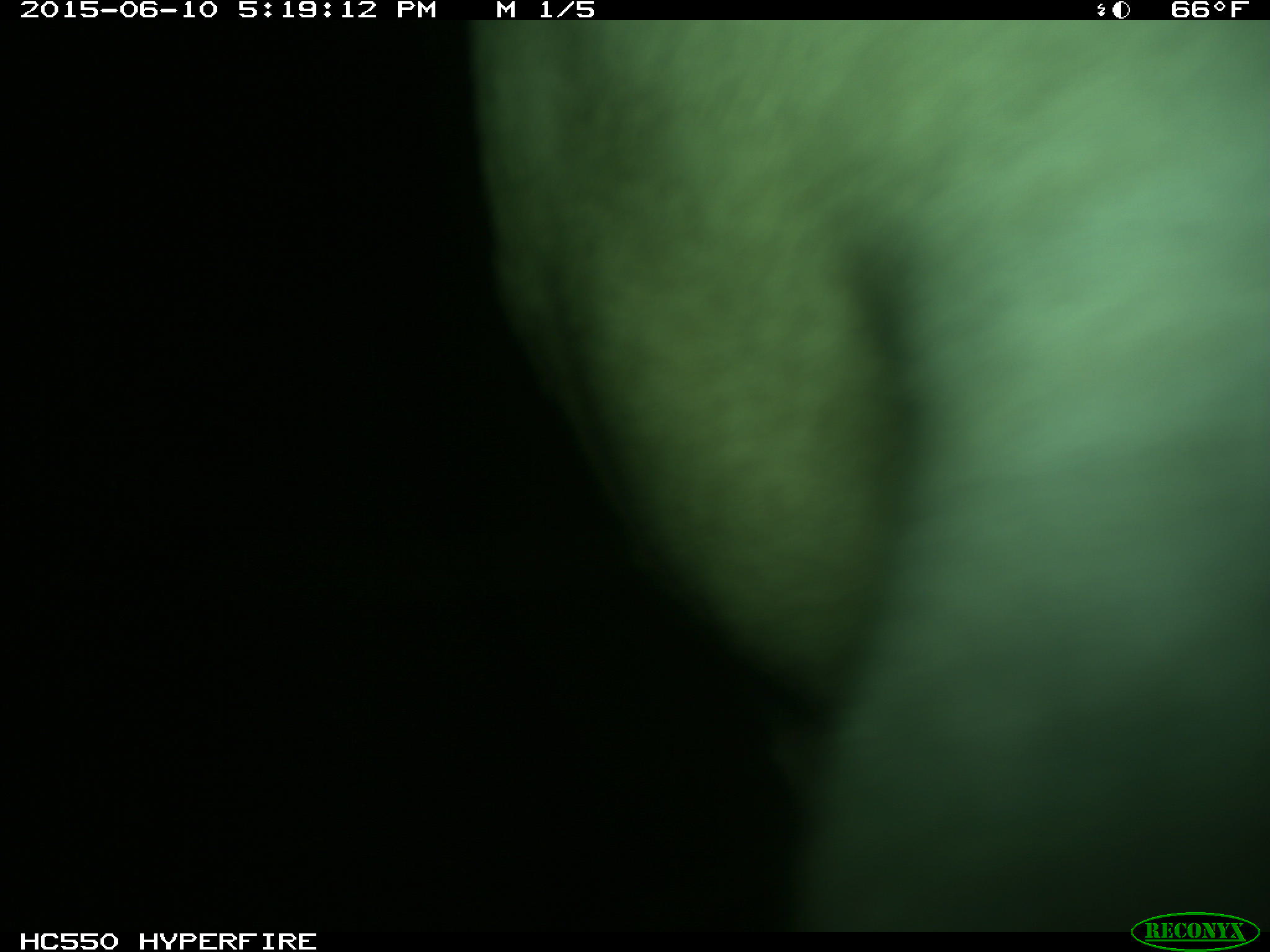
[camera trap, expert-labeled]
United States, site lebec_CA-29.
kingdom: Animalia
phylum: Chordata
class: Mammalia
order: Artiodactyla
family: Bovidae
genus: Bos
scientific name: Bos taurus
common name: domestic cow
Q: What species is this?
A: Bos taurus (domestic cow).